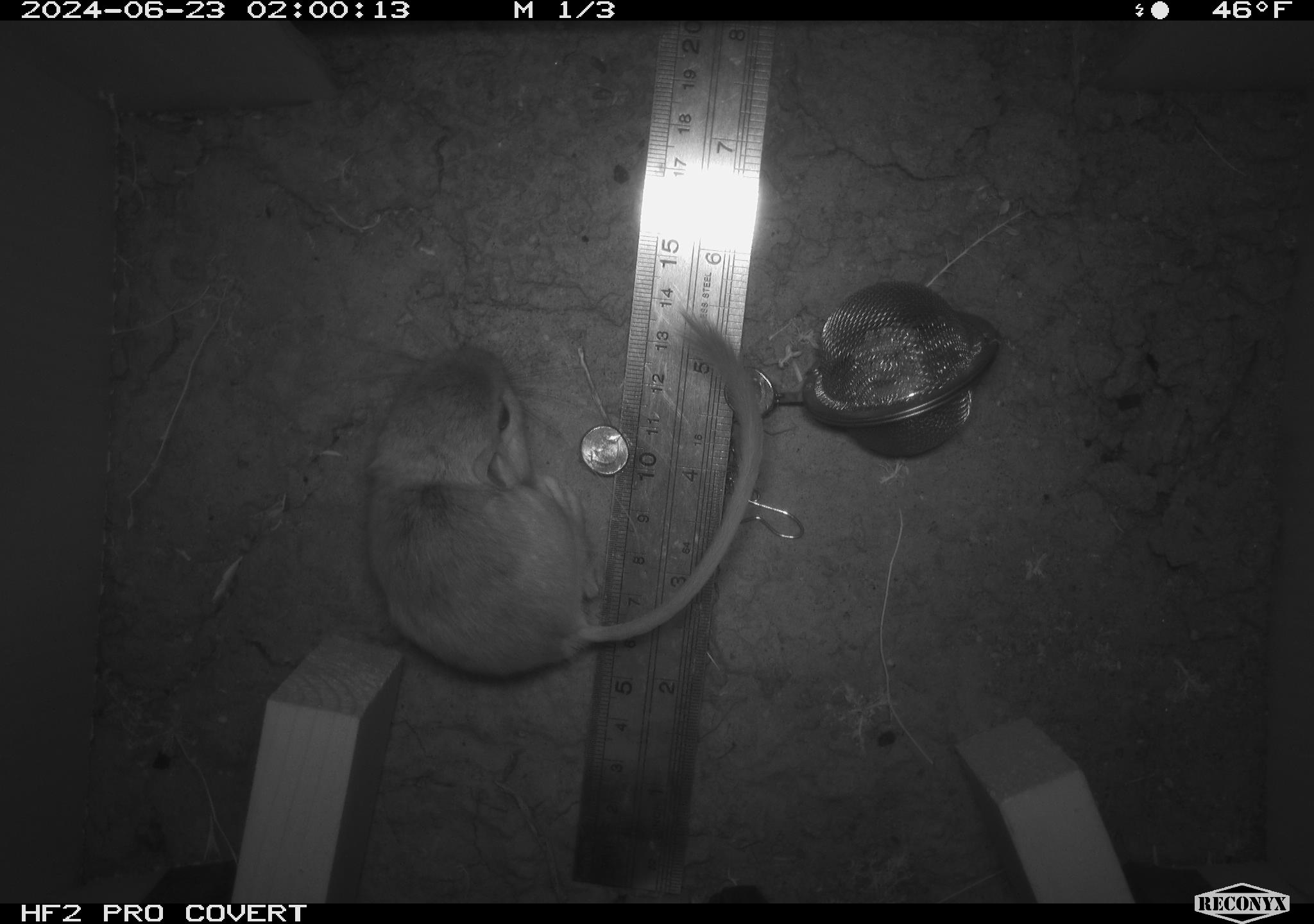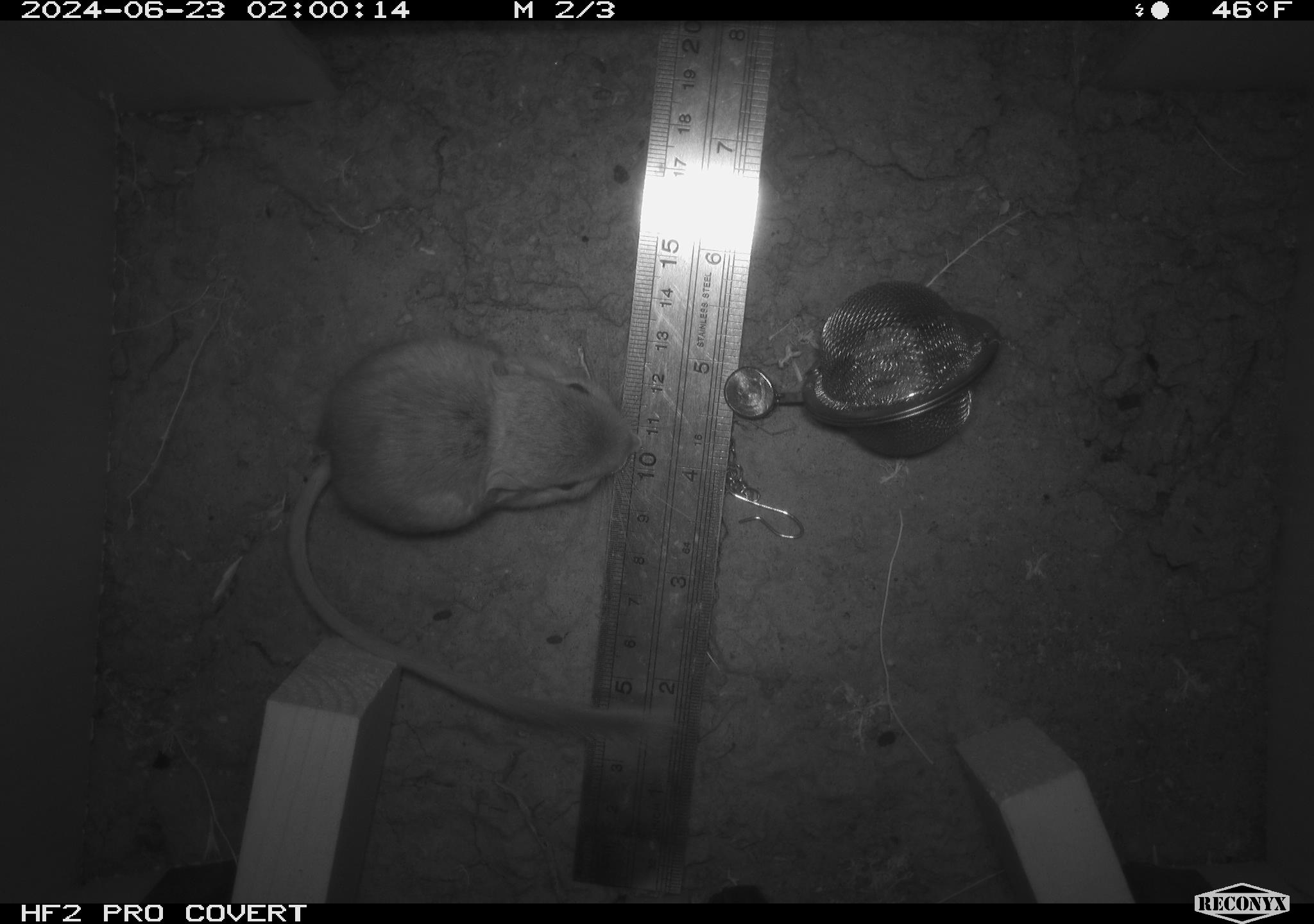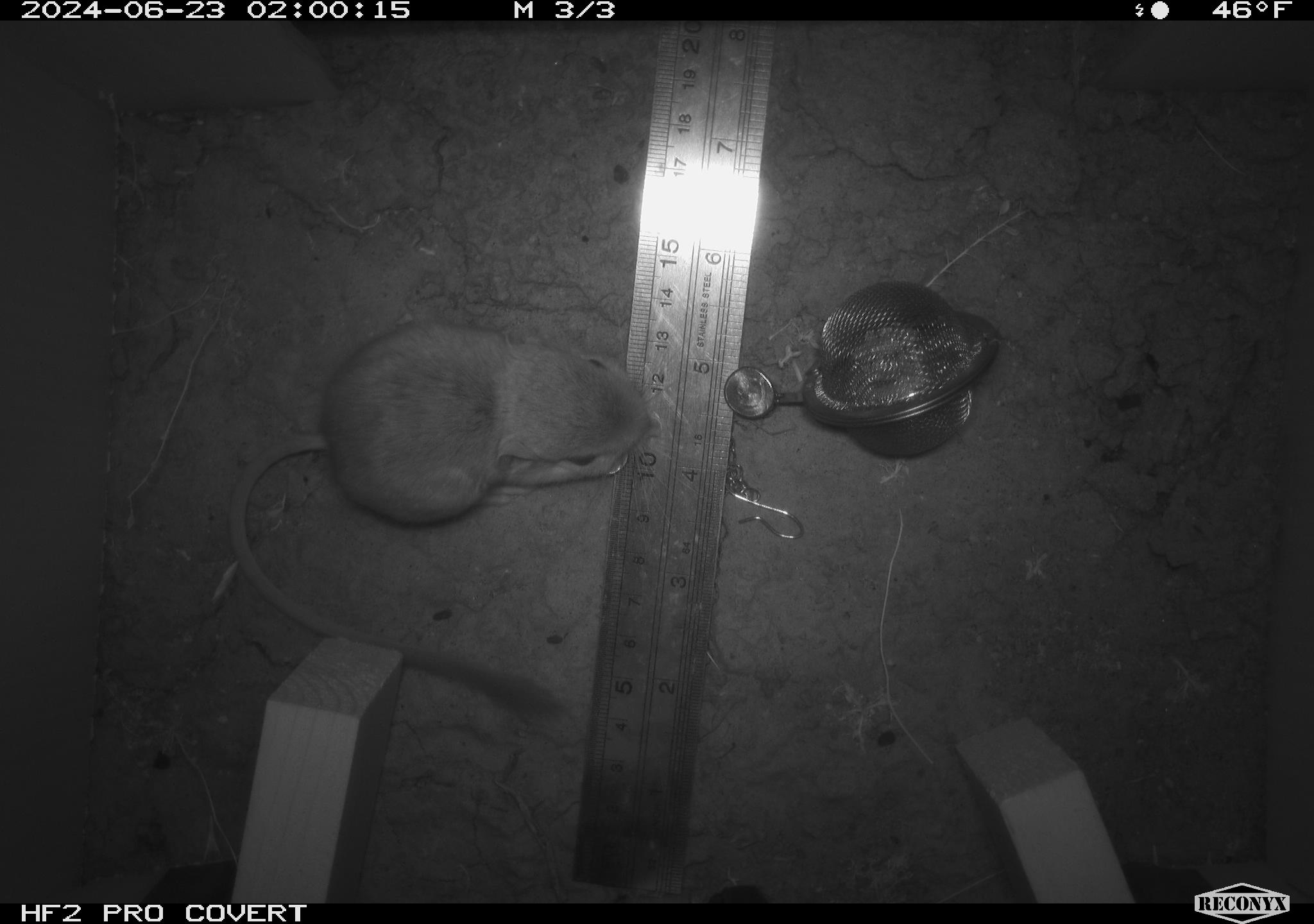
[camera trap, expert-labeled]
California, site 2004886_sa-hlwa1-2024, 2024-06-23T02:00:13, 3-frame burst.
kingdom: Animalia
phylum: Chordata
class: Mammalia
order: Rodentia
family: Heteromyidae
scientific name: Heteromyidae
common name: kangaroo rats and pocket mice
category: heteromyidae family